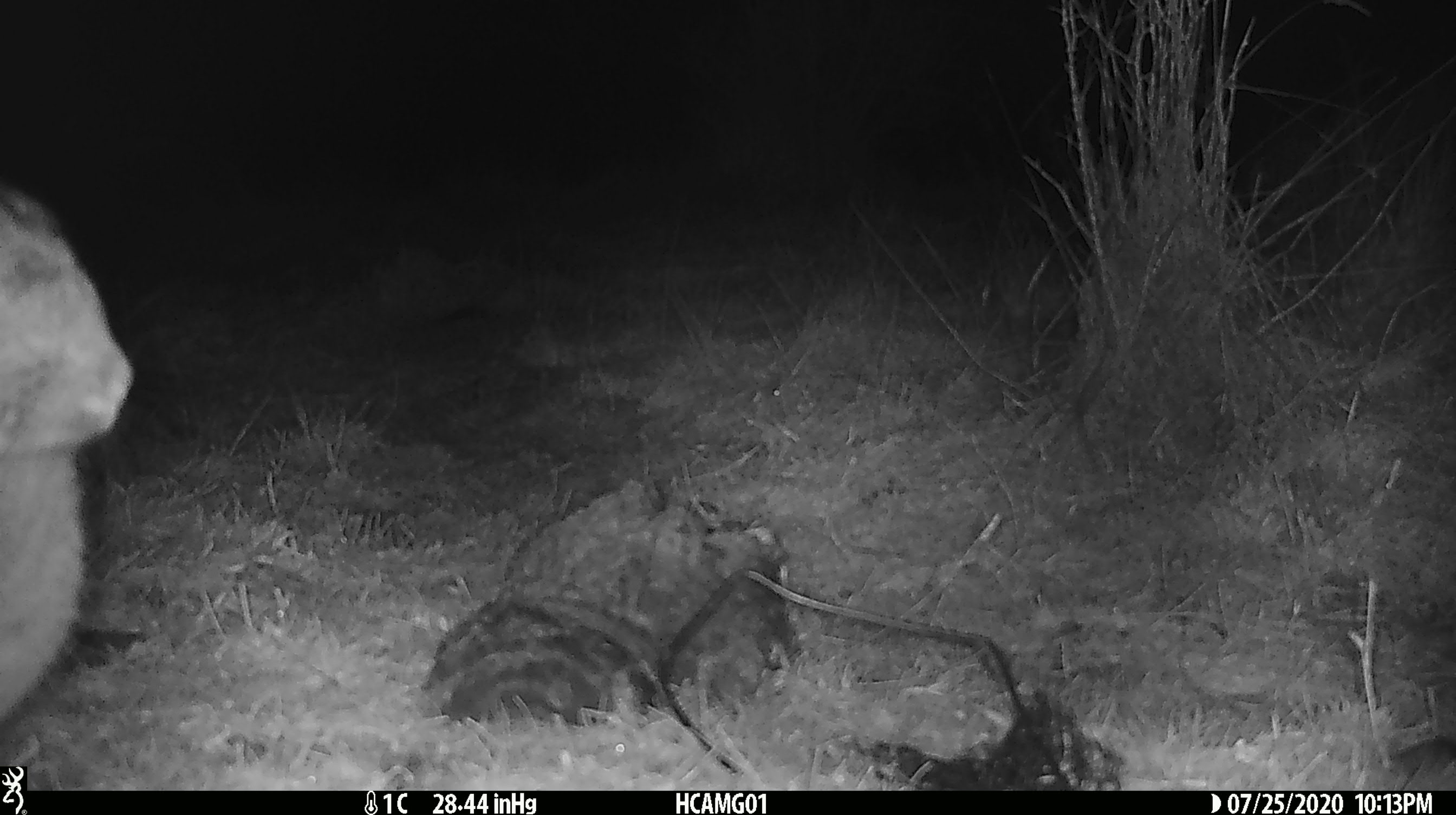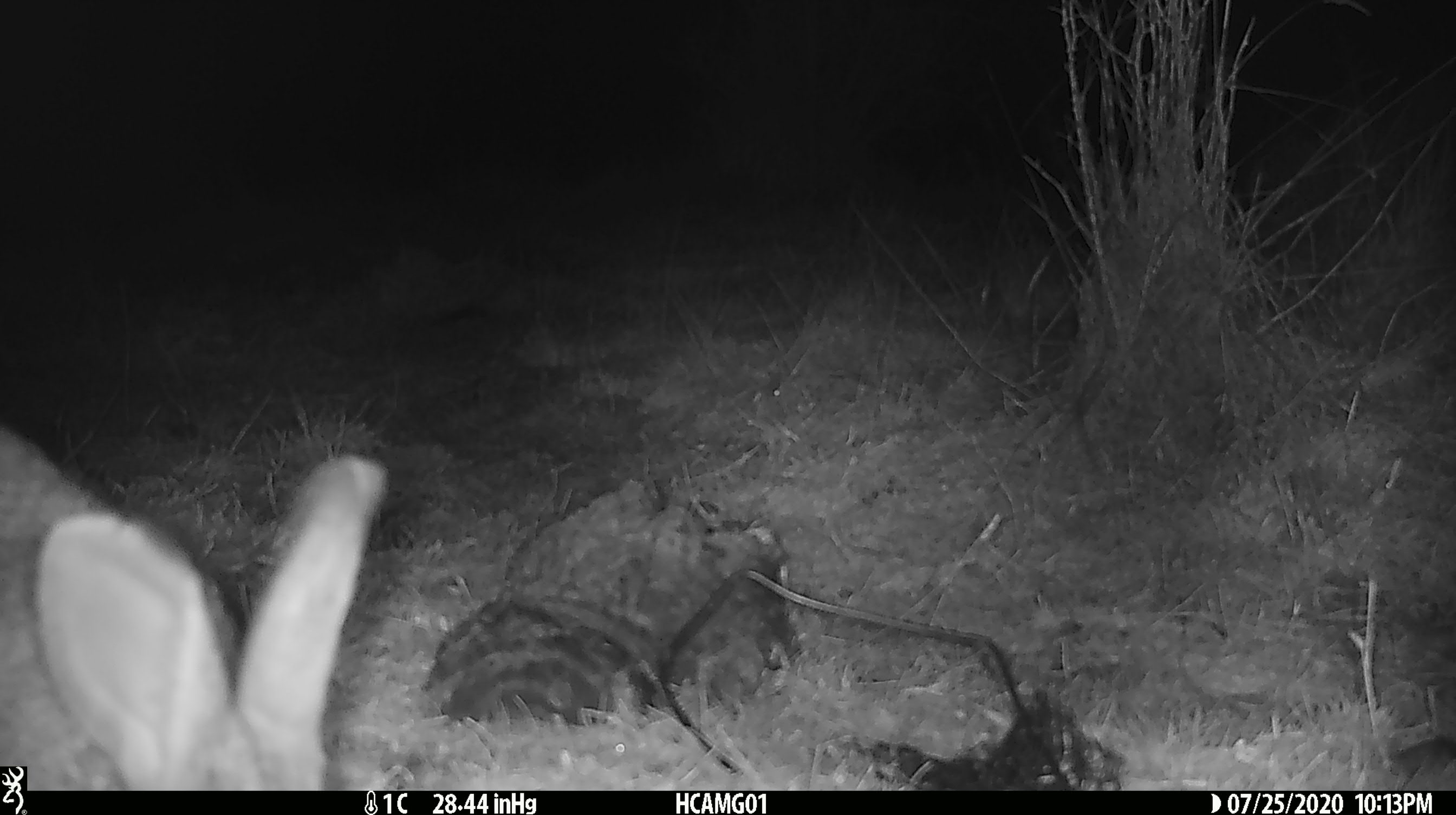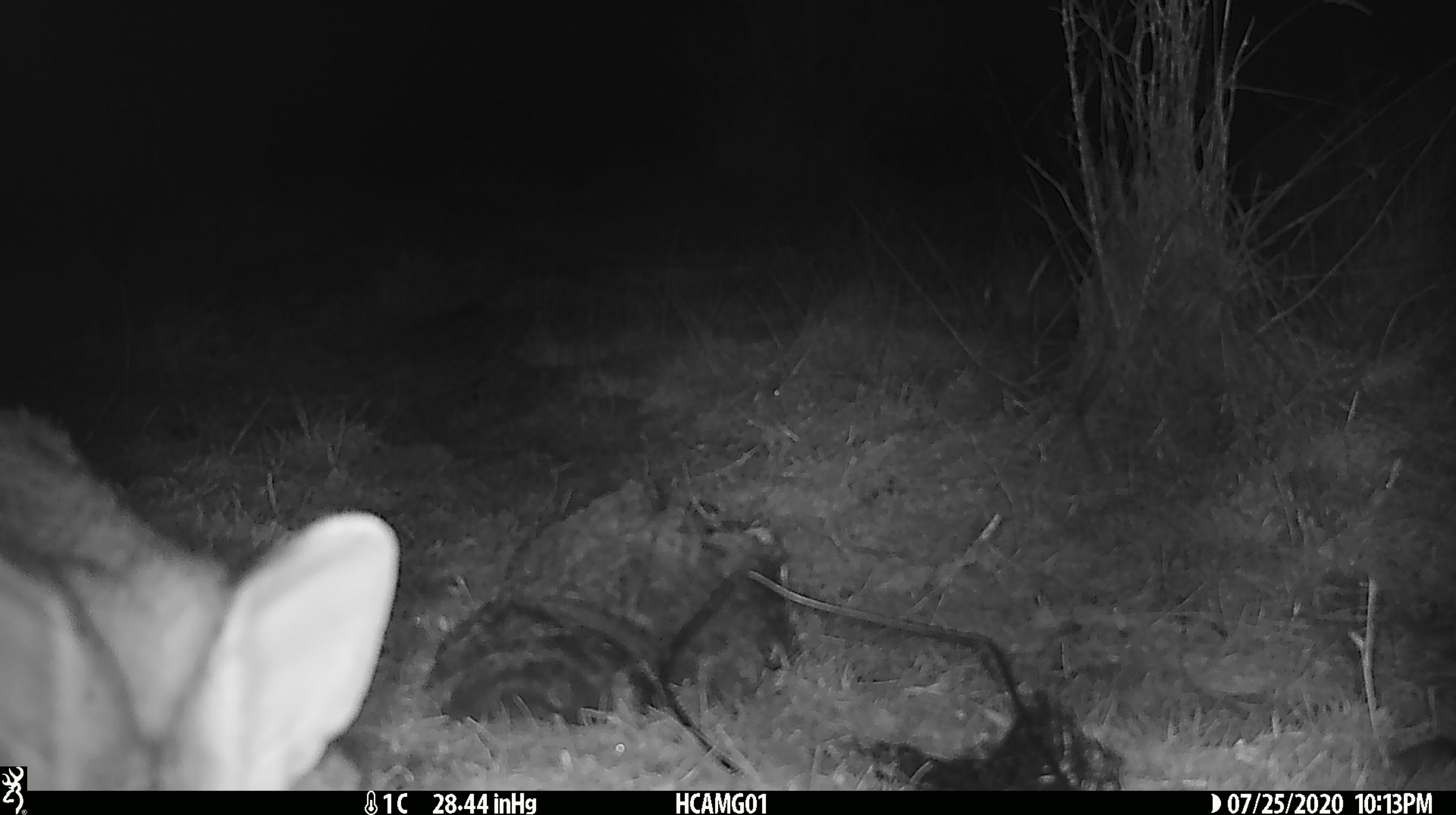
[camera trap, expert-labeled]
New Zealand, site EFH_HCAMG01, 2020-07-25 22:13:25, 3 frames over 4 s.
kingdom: Animalia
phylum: Chordata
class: Mammalia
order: Lagomorpha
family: Leporidae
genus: Lepus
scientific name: Lepus europaeus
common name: brown hare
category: hare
Hare (brown hare) (Lepus europaeus).